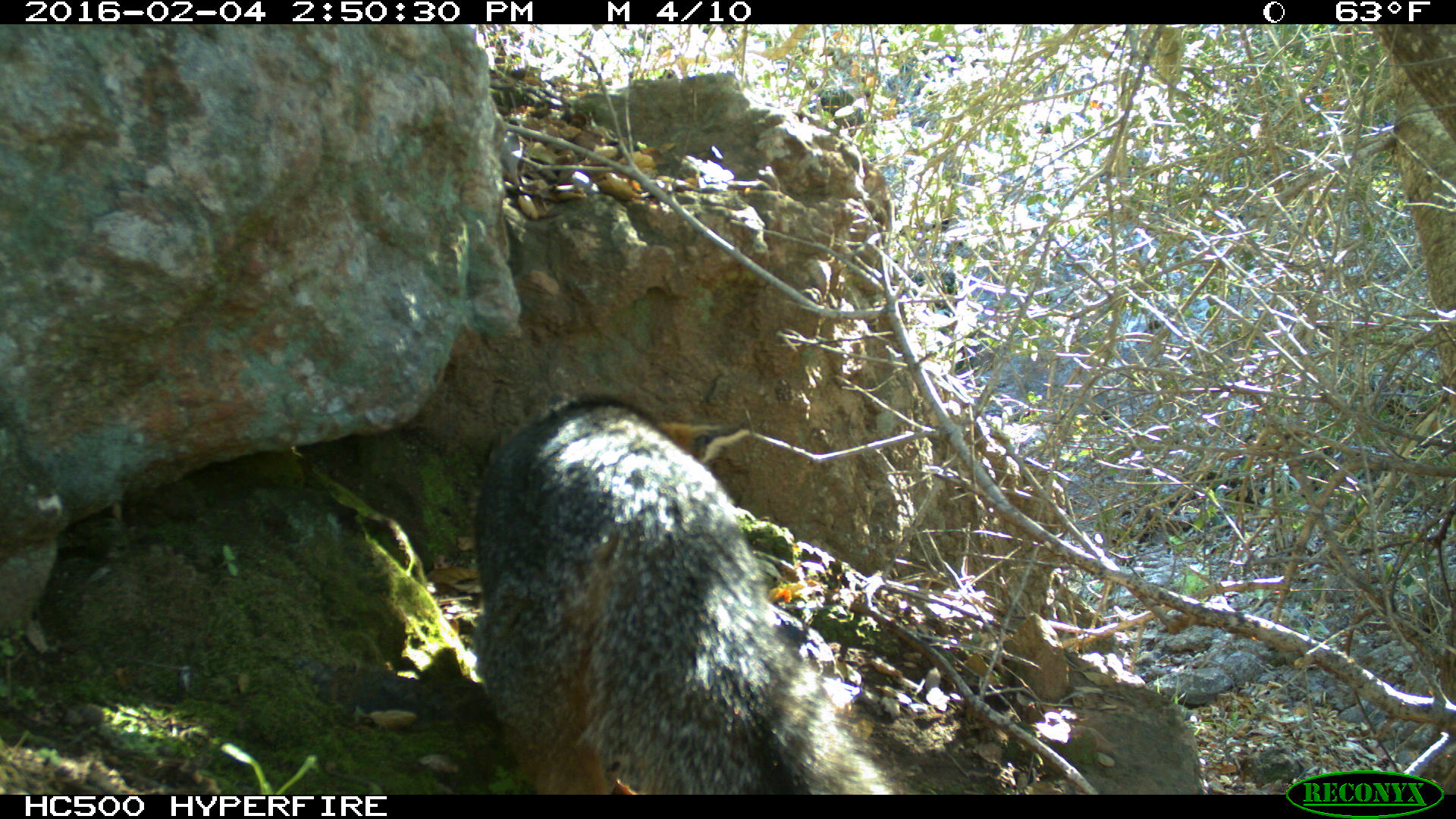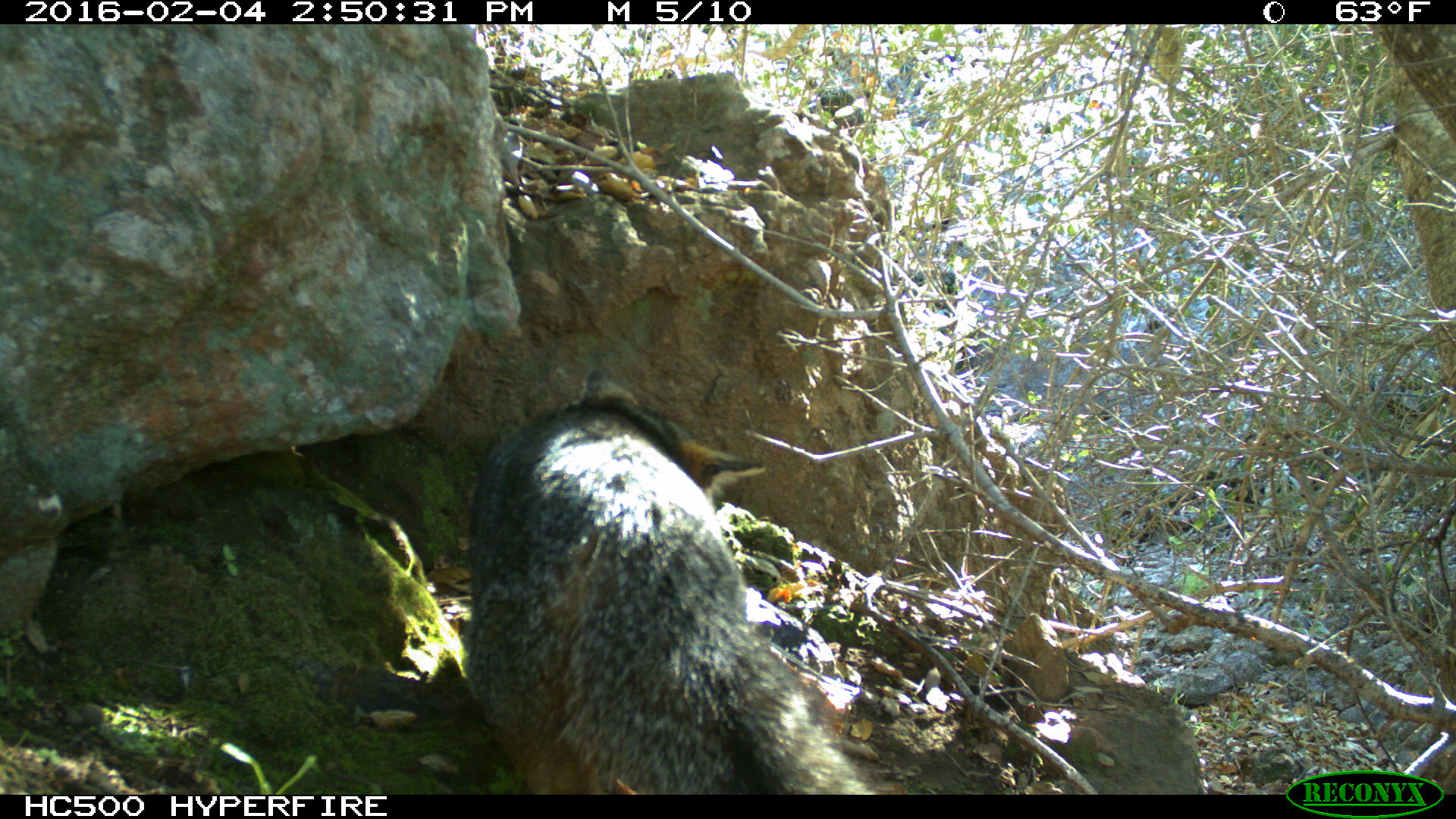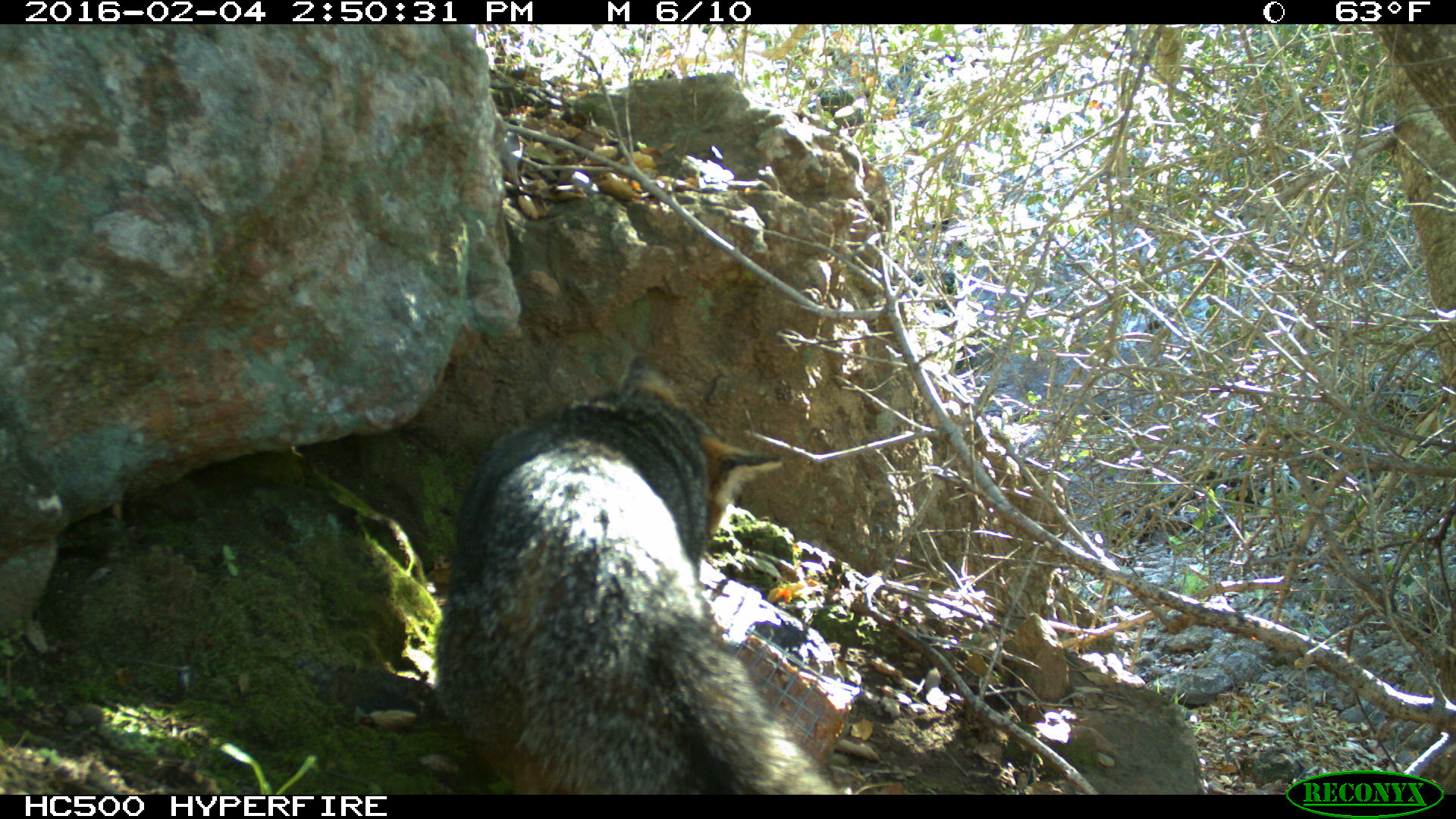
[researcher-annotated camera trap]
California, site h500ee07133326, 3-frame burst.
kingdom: Animalia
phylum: Chordata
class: Mammalia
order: Carnivora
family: Canidae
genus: Urocyon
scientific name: Urocyon littoralis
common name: island fox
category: fox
Fox (island fox) (Urocyon littoralis).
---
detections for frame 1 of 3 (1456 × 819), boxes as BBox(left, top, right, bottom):
fox: BBox(471, 393, 902, 795)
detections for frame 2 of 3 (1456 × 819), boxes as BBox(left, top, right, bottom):
fox: BBox(466, 369, 886, 794)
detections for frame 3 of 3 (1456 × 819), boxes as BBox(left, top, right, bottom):
fox: BBox(433, 352, 843, 793)